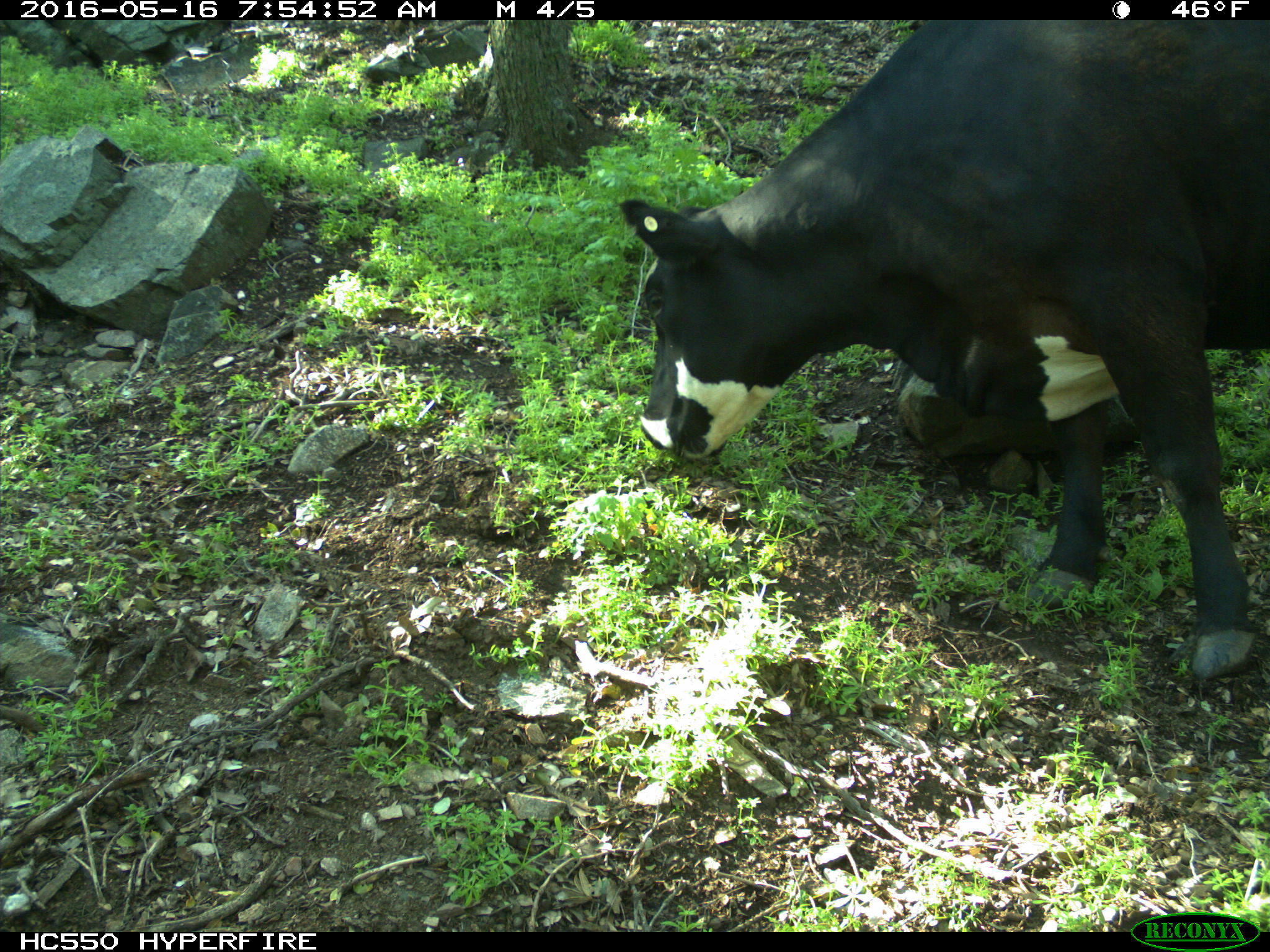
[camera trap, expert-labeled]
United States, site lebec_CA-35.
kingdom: Animalia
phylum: Chordata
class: Mammalia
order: Artiodactyla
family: Bovidae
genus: Bos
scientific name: Bos taurus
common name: domestic cow